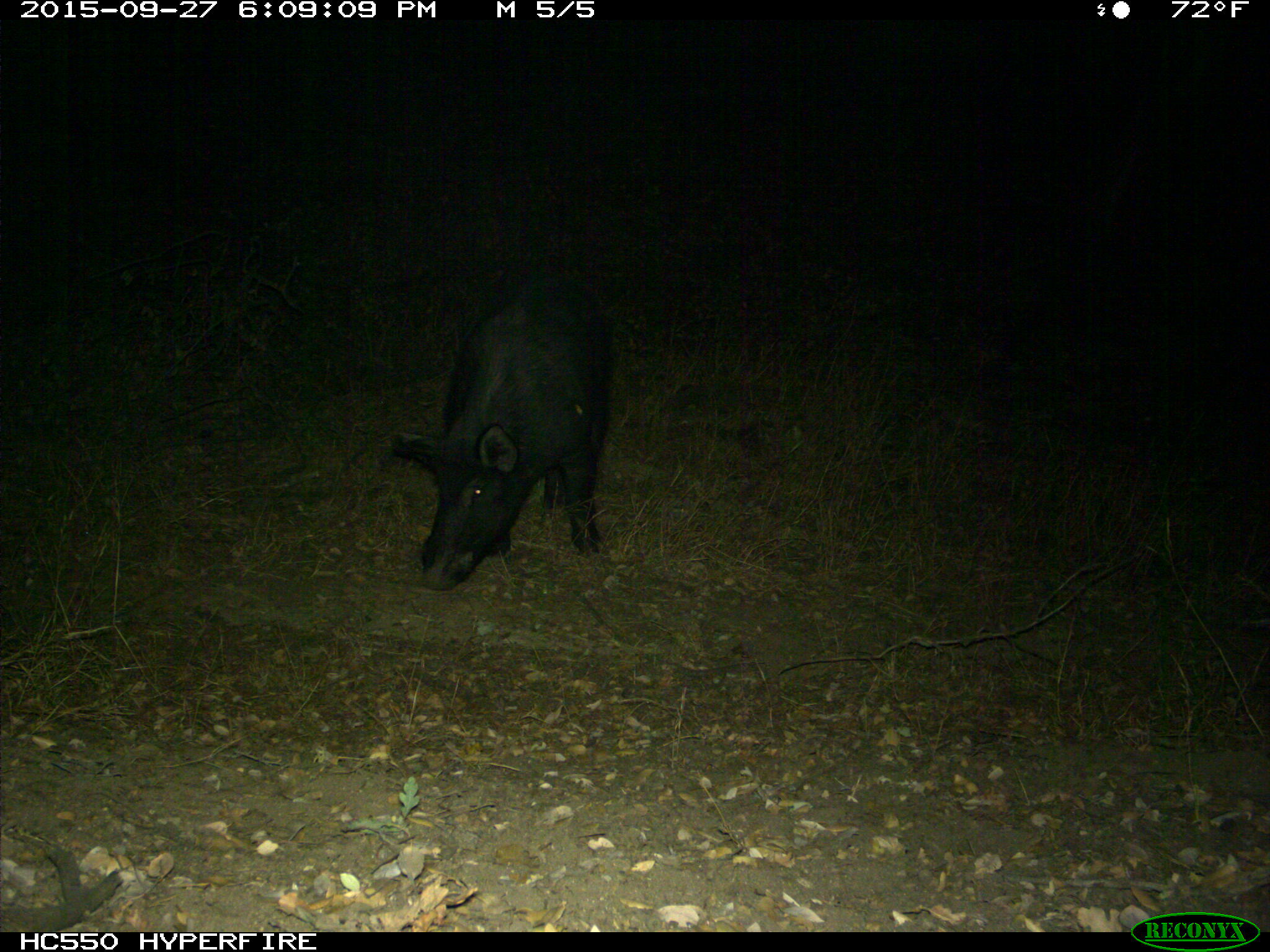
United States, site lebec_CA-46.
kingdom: Animalia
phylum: Chordata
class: Mammalia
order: Artiodactyla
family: Suidae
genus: Sus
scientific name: Sus scrofa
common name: wild boar